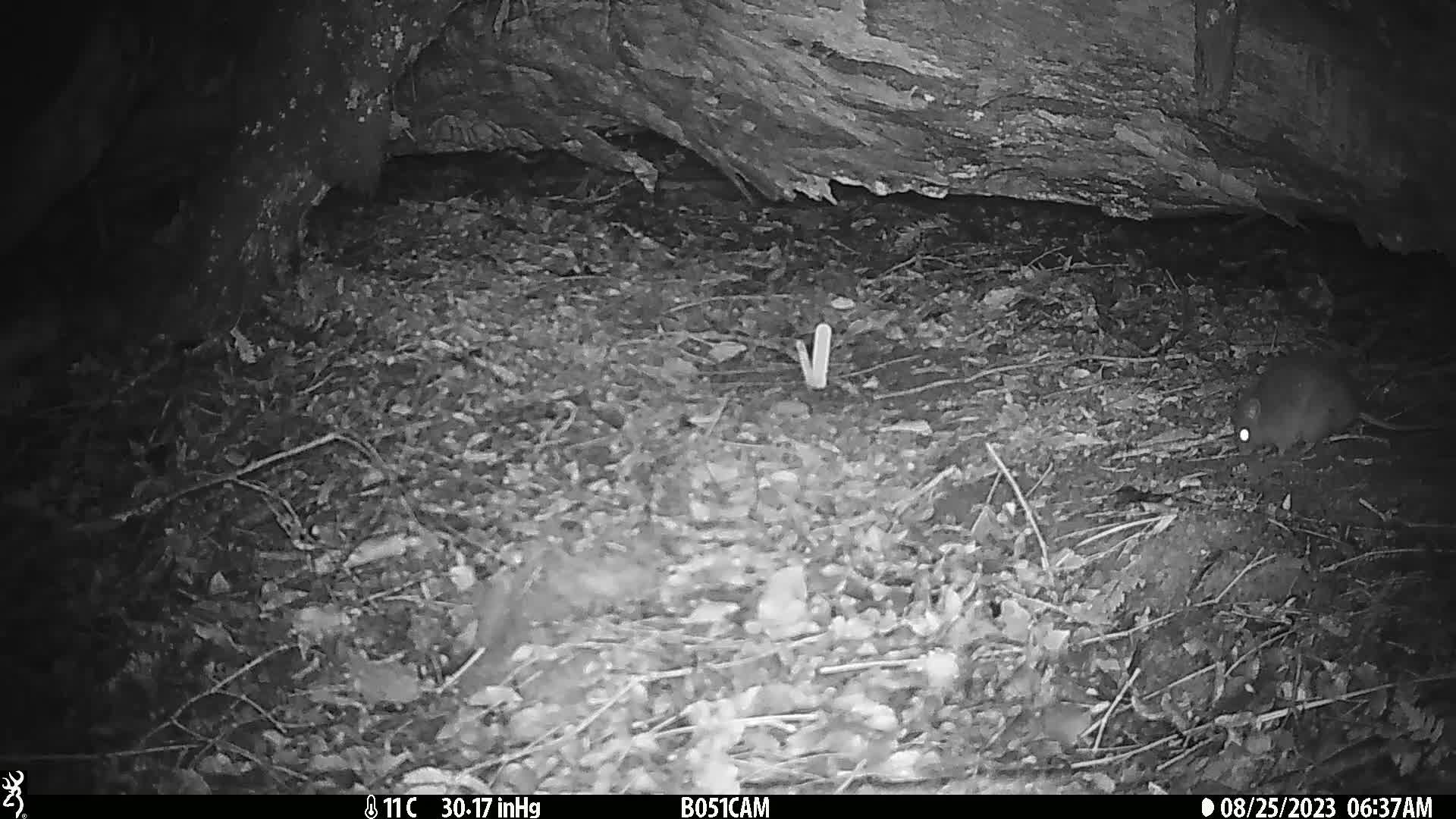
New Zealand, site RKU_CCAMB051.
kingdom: Animalia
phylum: Chordata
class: Mammalia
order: Rodentia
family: Muridae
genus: Rattus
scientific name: Rattus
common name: rat